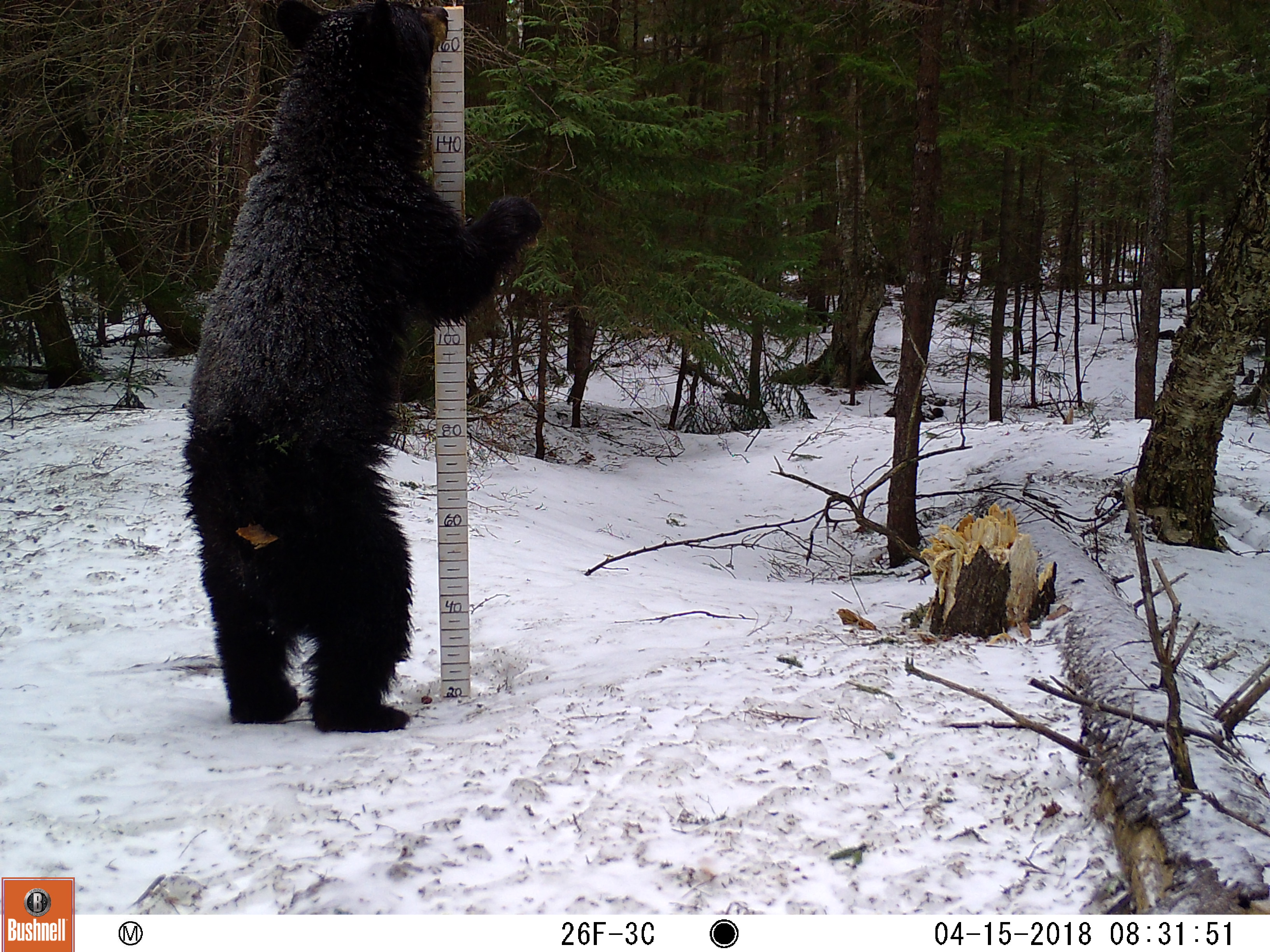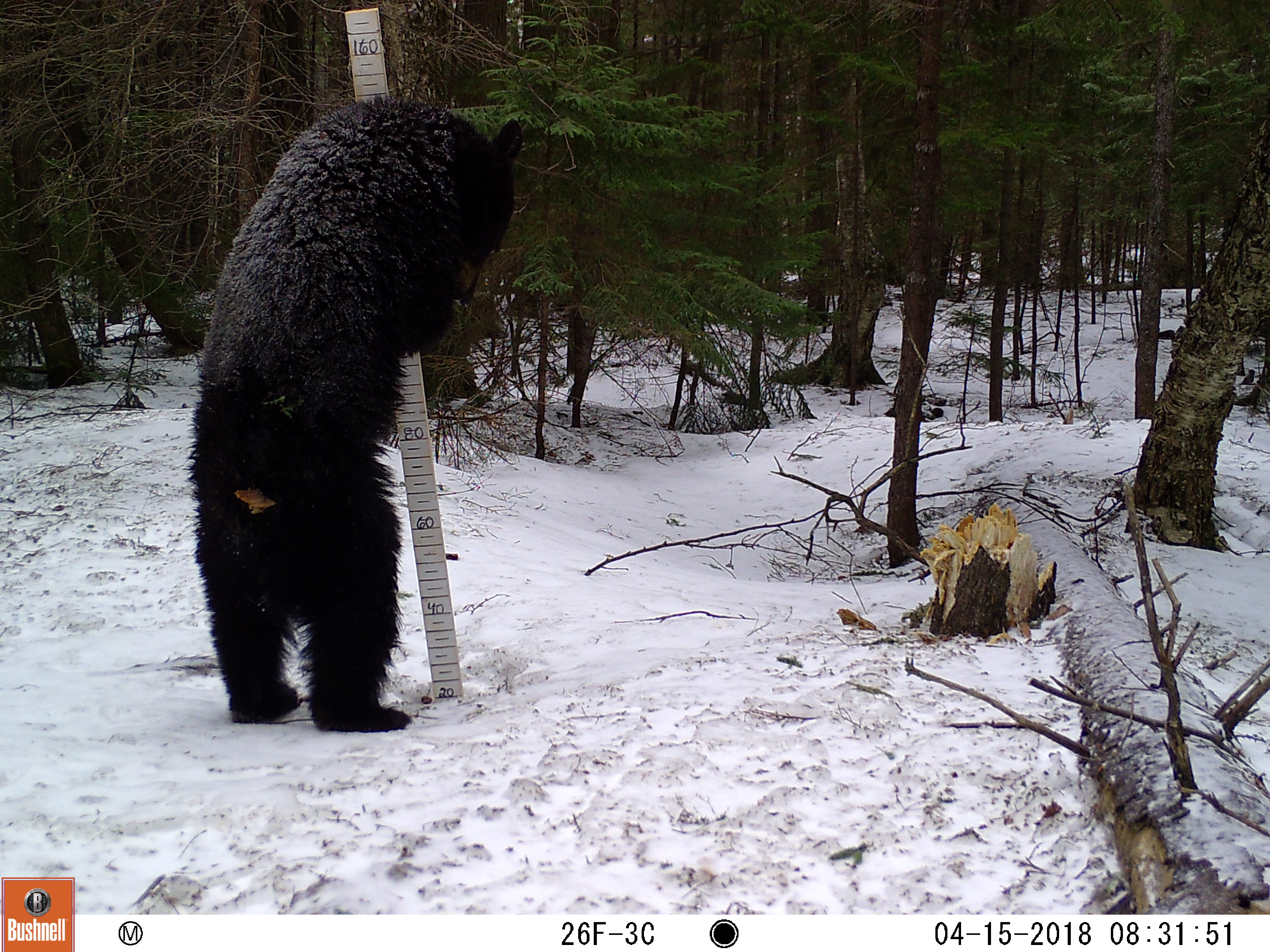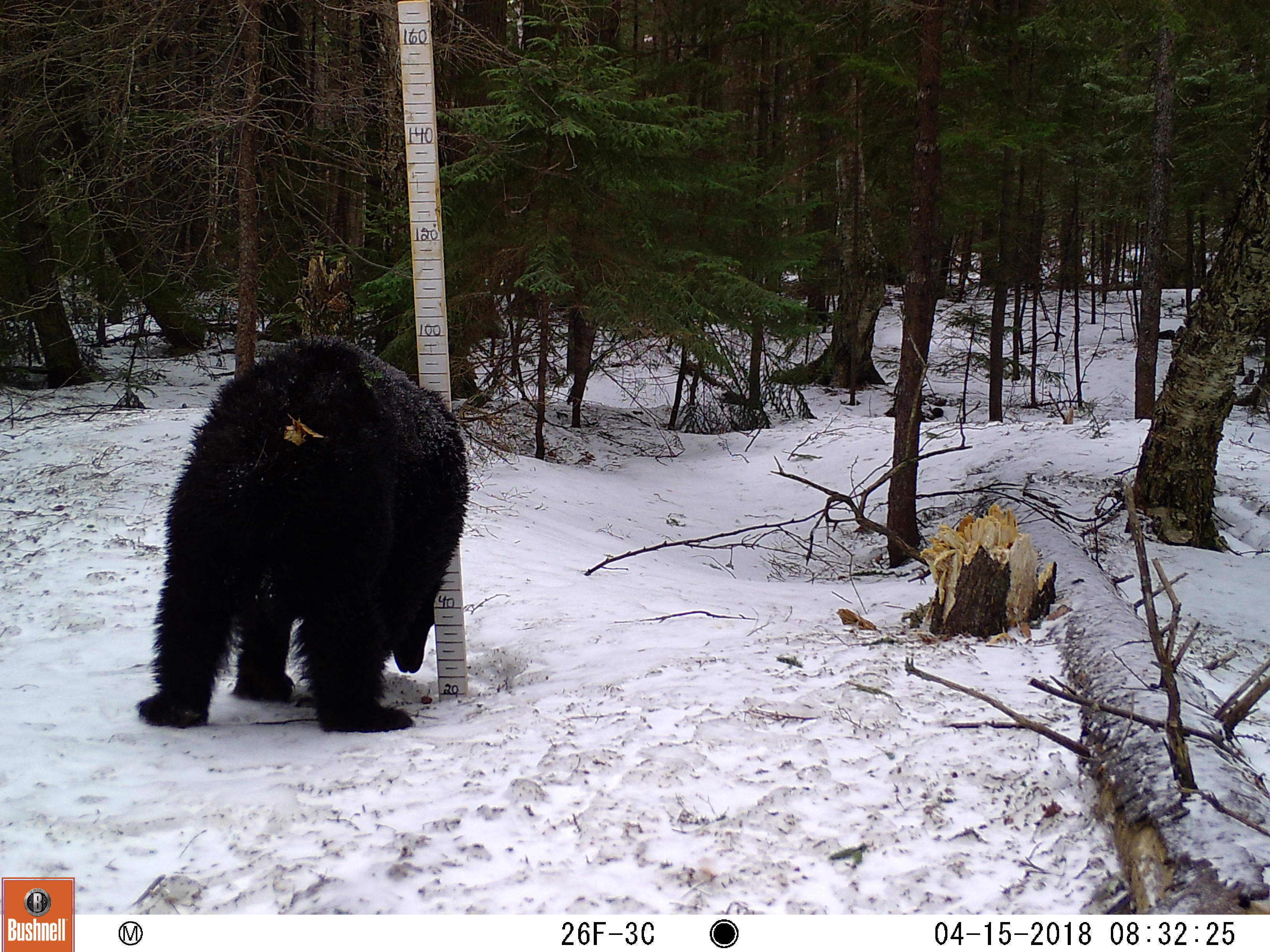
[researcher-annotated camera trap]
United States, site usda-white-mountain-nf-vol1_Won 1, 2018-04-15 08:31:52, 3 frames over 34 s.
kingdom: Animalia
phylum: Chordata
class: Mammalia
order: Carnivora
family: Ursidae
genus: Ursus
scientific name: Ursus americanus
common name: black bear